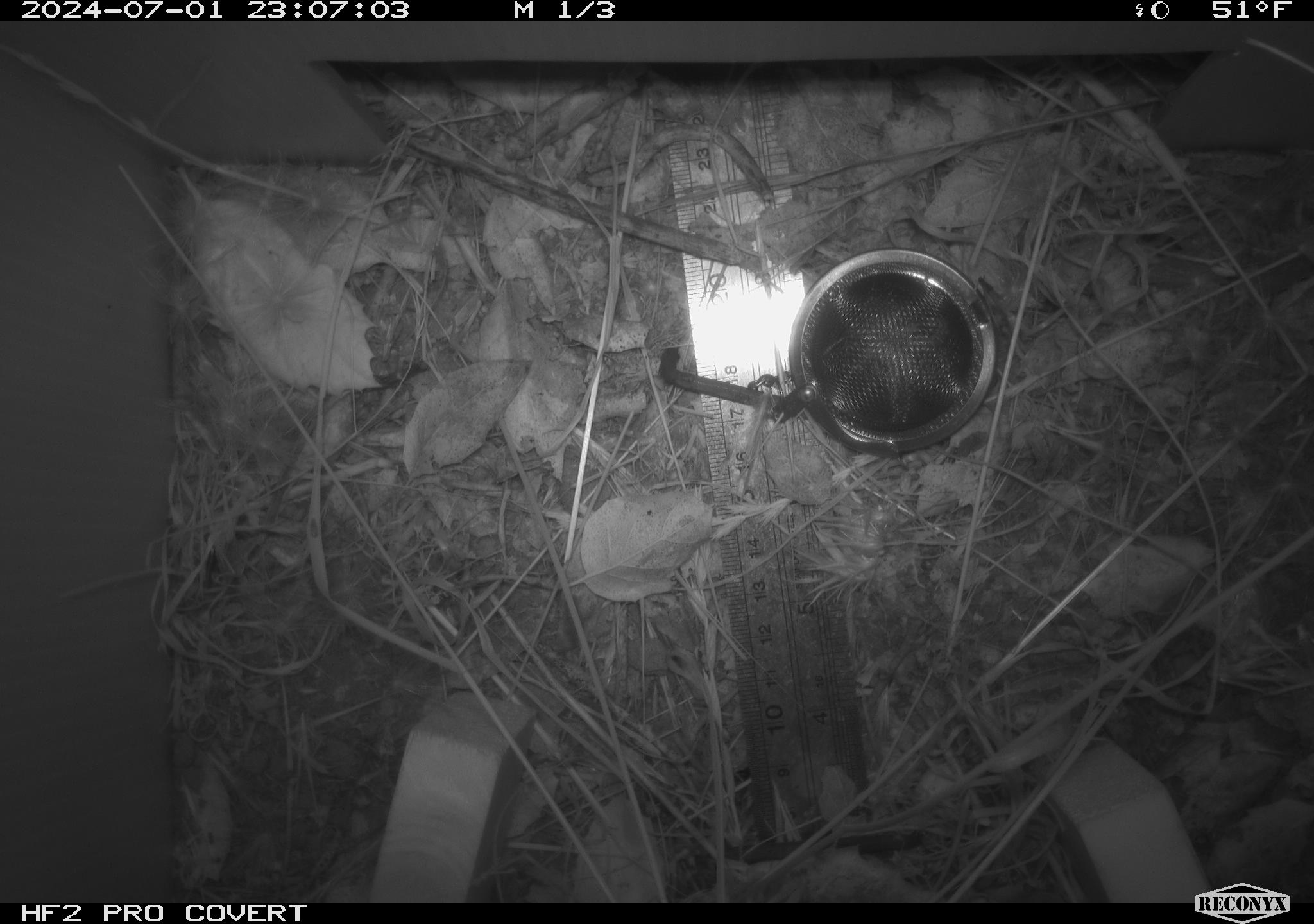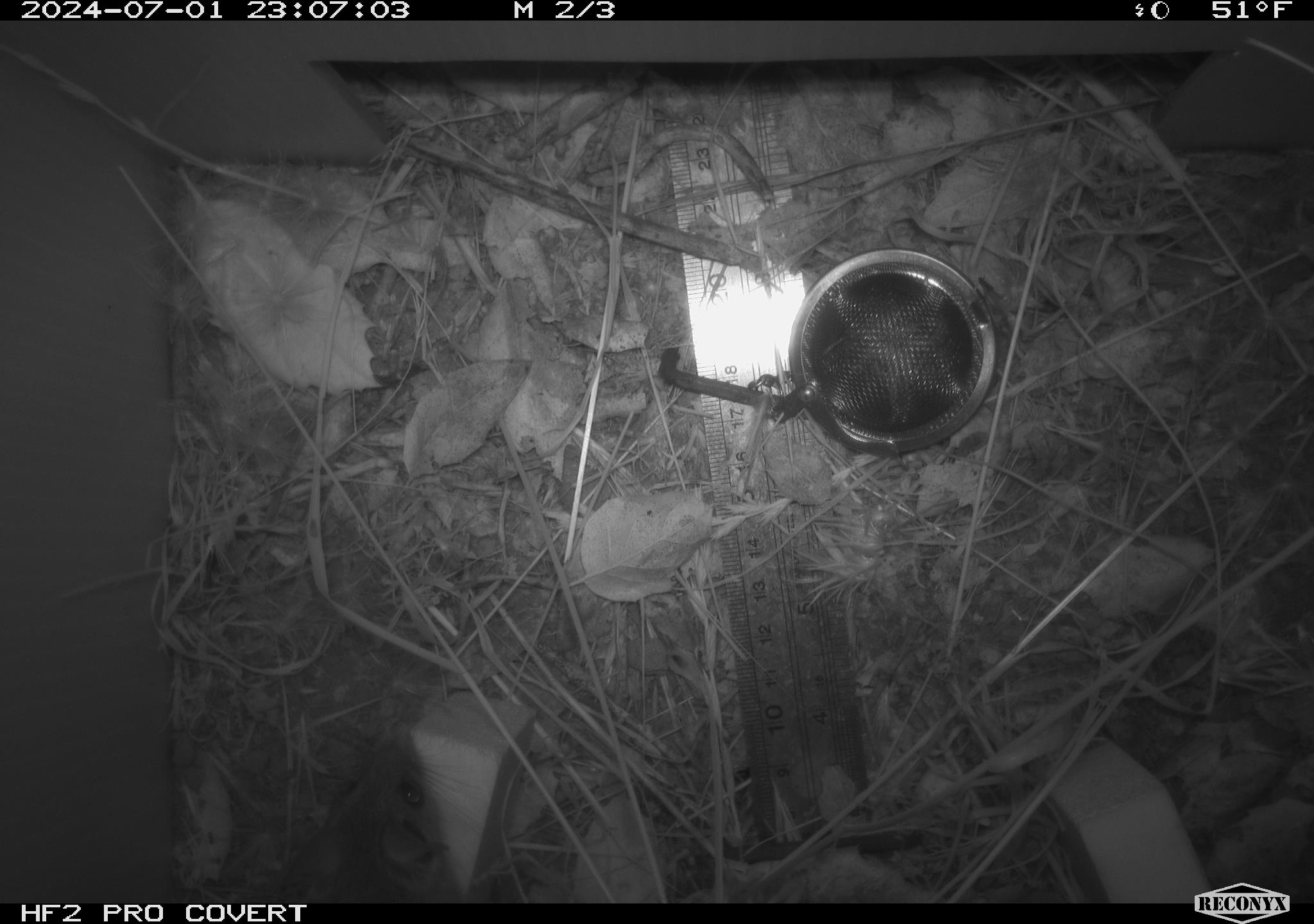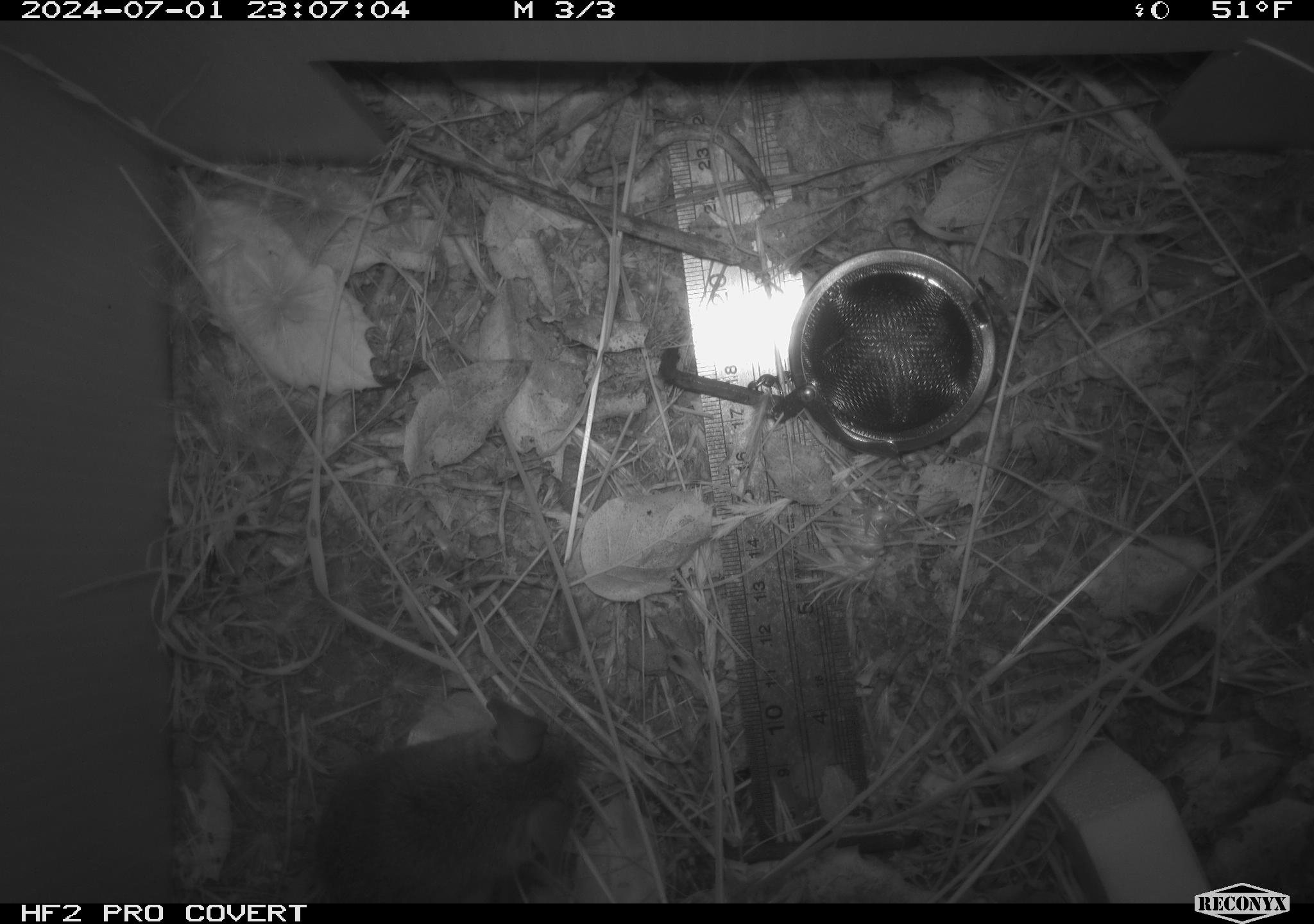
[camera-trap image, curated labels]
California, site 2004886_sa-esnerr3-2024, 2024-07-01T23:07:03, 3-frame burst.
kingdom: Animalia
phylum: Chordata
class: Mammalia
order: Rodentia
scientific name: Rodentia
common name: rodent